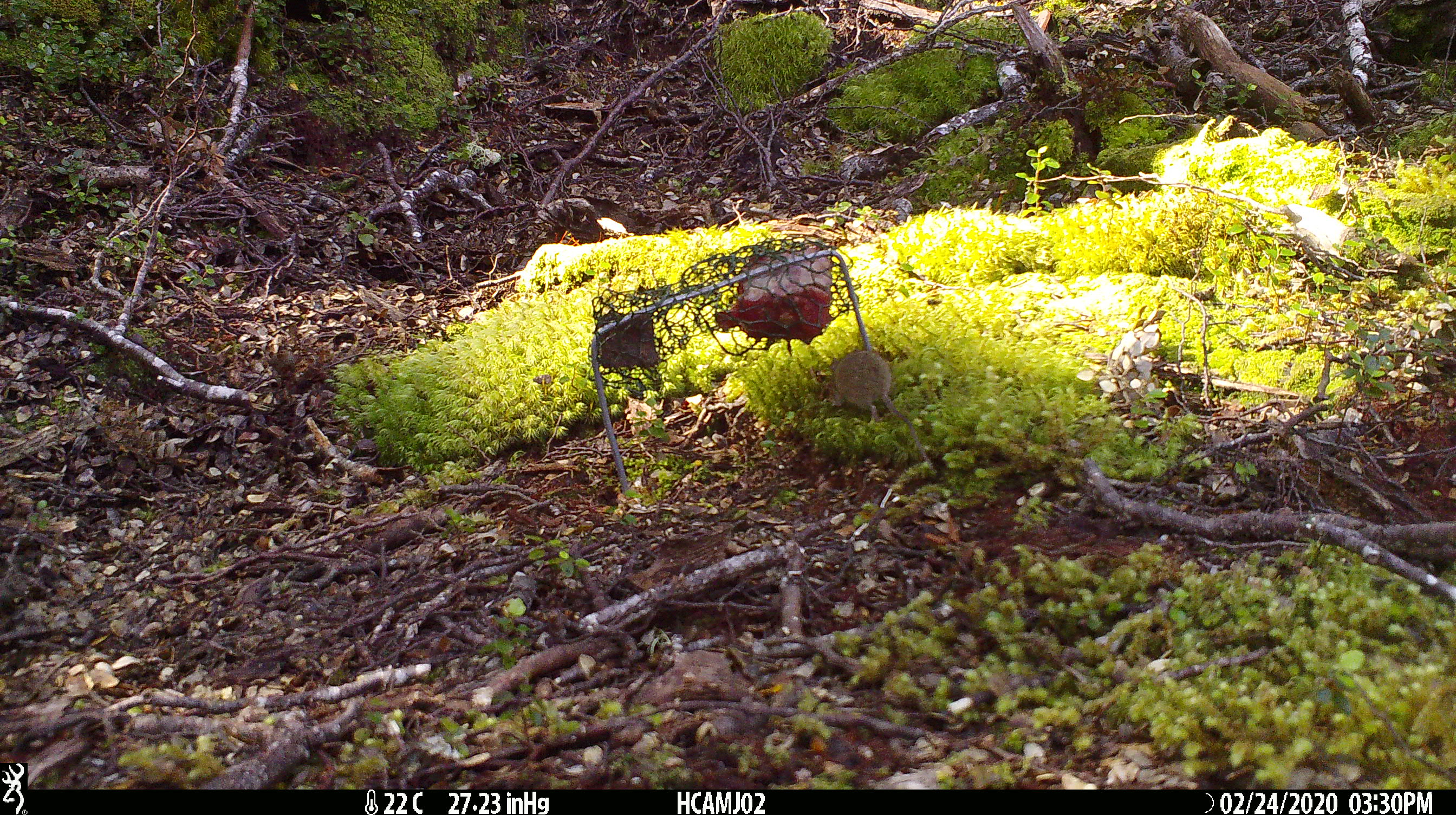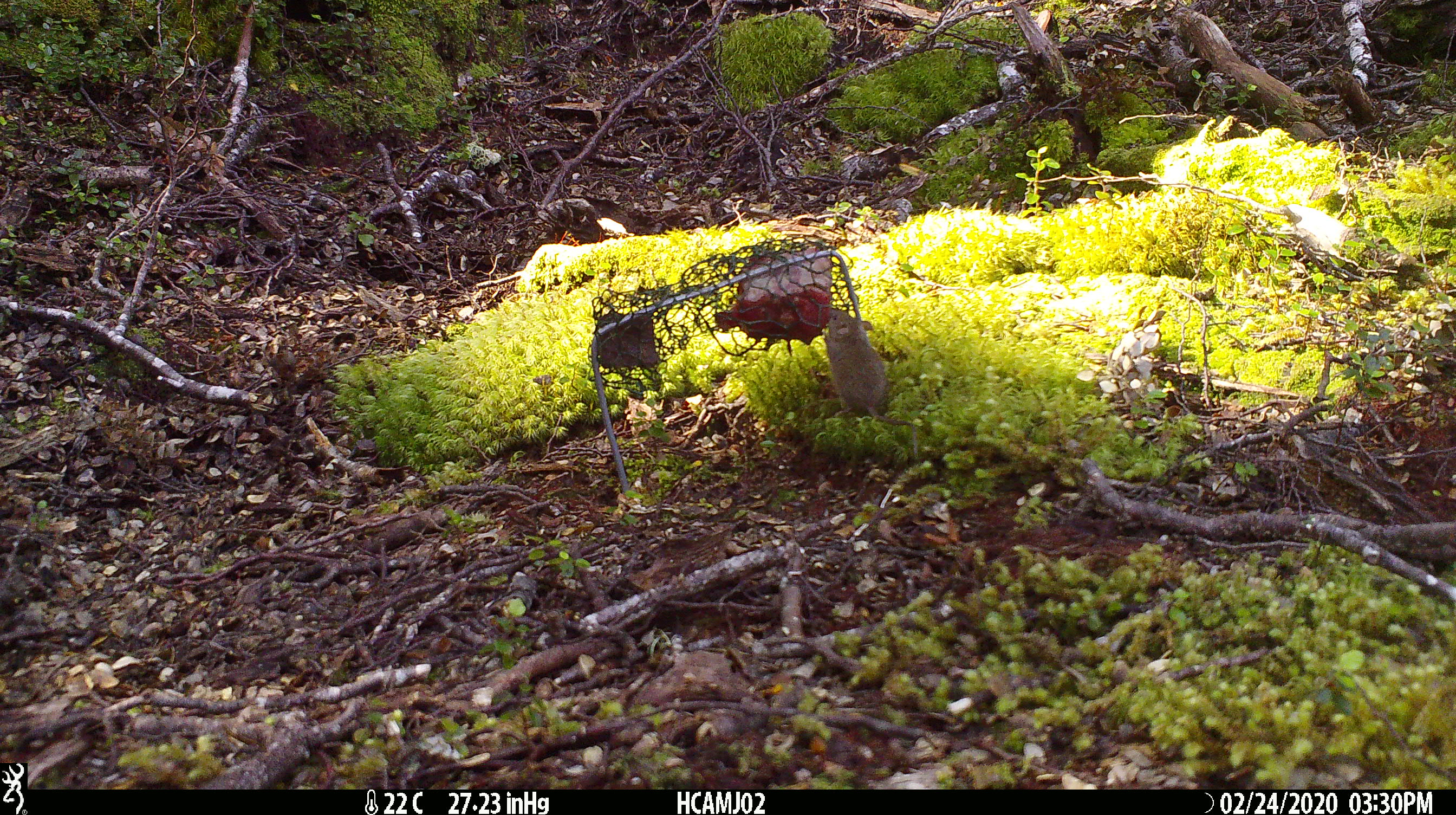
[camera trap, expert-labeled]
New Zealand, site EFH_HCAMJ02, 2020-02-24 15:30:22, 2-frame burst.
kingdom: Animalia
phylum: Chordata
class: Mammalia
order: Rodentia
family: Muridae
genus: Mus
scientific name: Mus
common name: mouse